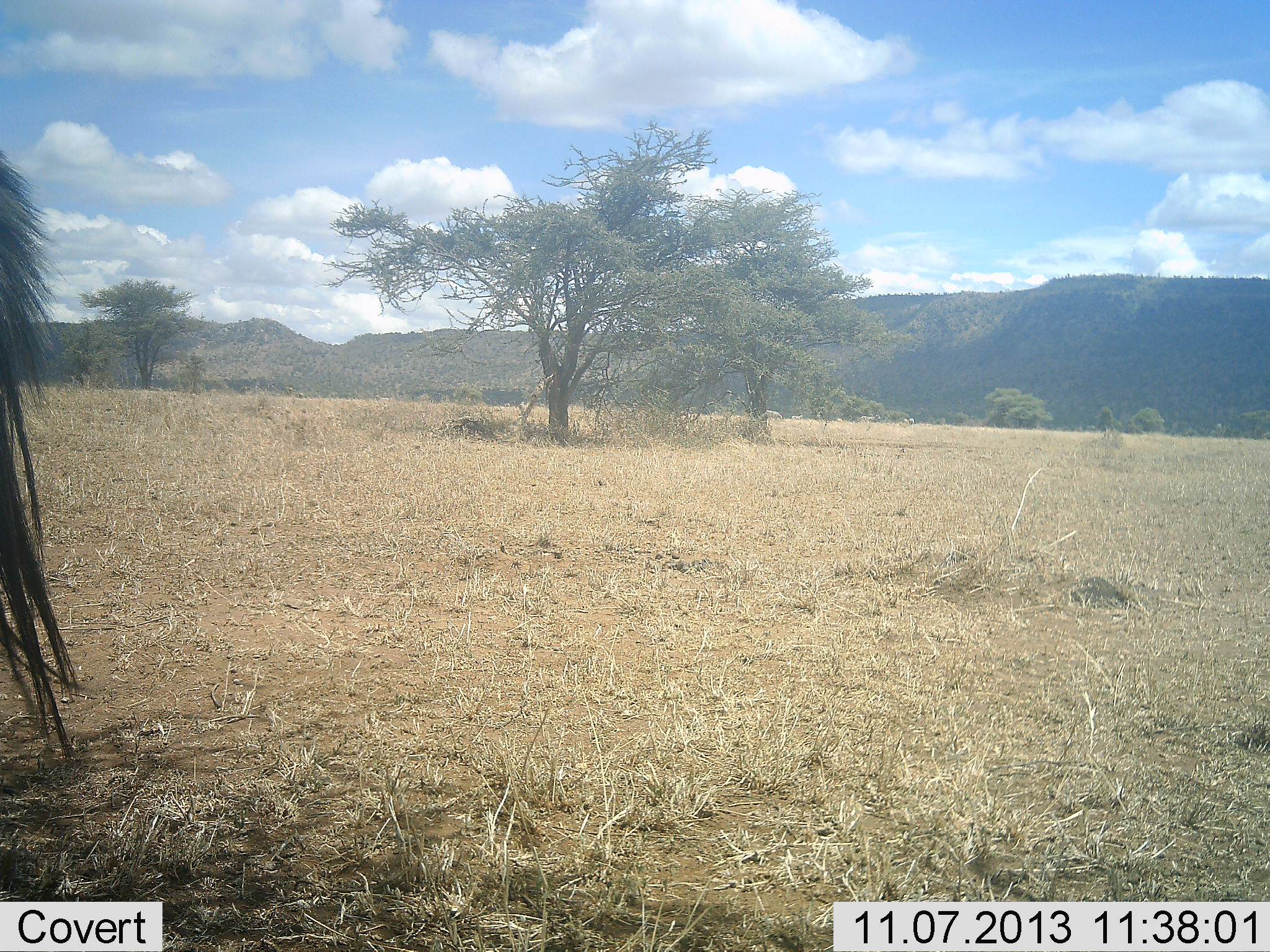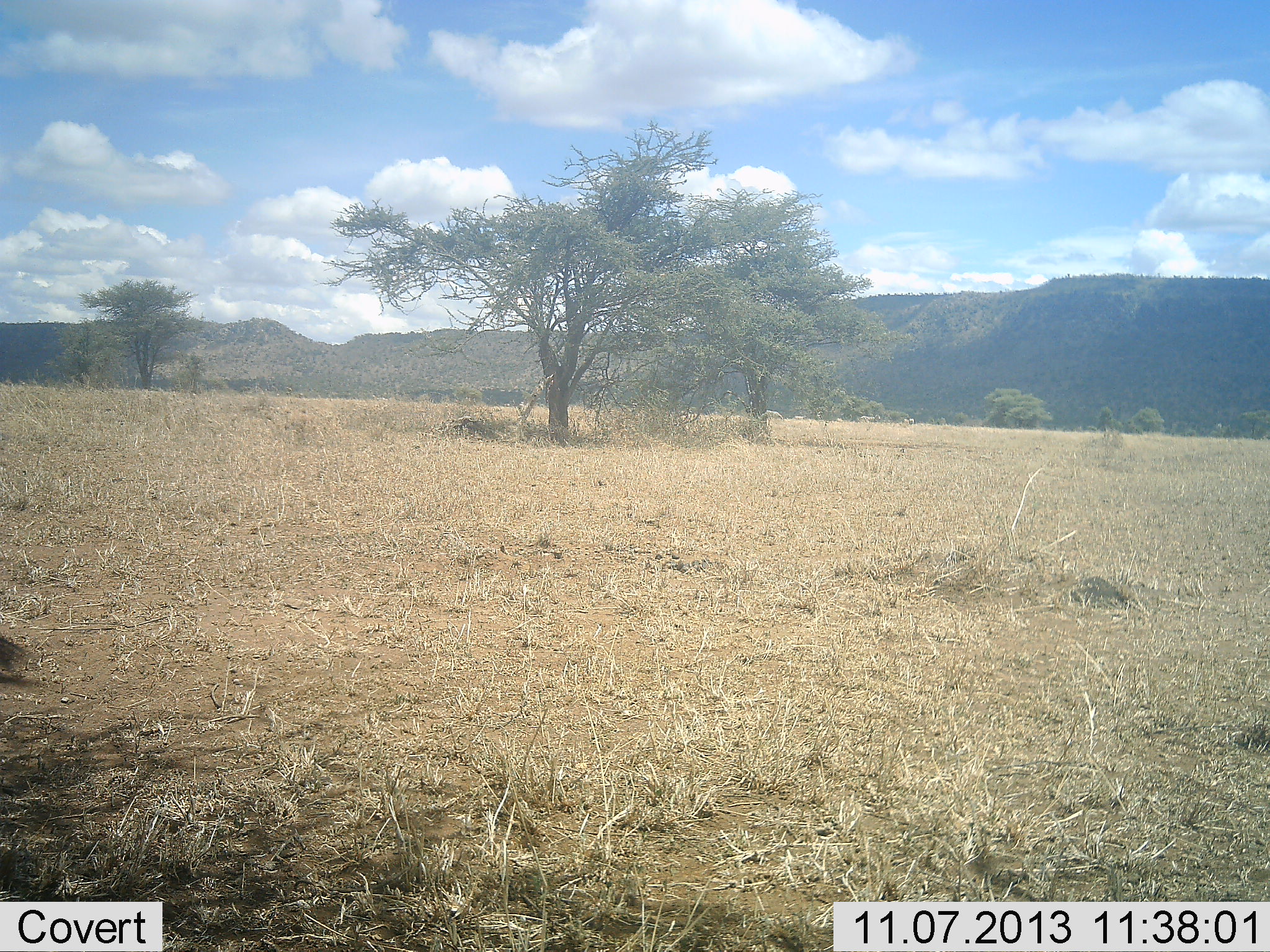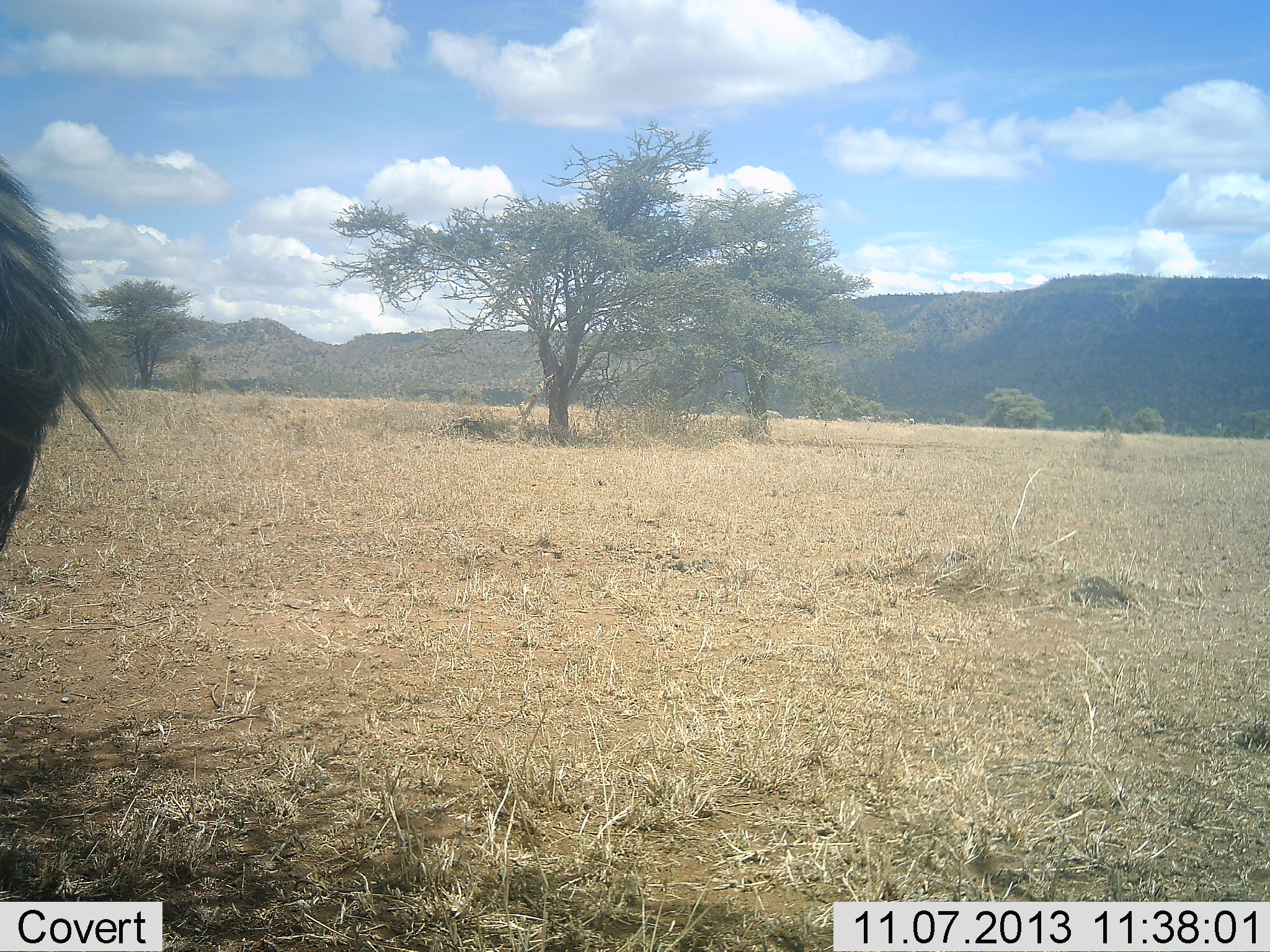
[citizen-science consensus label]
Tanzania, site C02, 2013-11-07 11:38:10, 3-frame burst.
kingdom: Animalia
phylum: Chordata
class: Mammalia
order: Artiodactyla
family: Bovidae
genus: Connochaetes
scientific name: Connochaetes taurinus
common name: blue wildebeest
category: wildebeest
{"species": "wildebeest (blue wildebeest) (Connochaetes taurinus)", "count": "1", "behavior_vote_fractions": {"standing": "83%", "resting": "0%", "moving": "17%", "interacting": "0%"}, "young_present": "0%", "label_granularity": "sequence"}